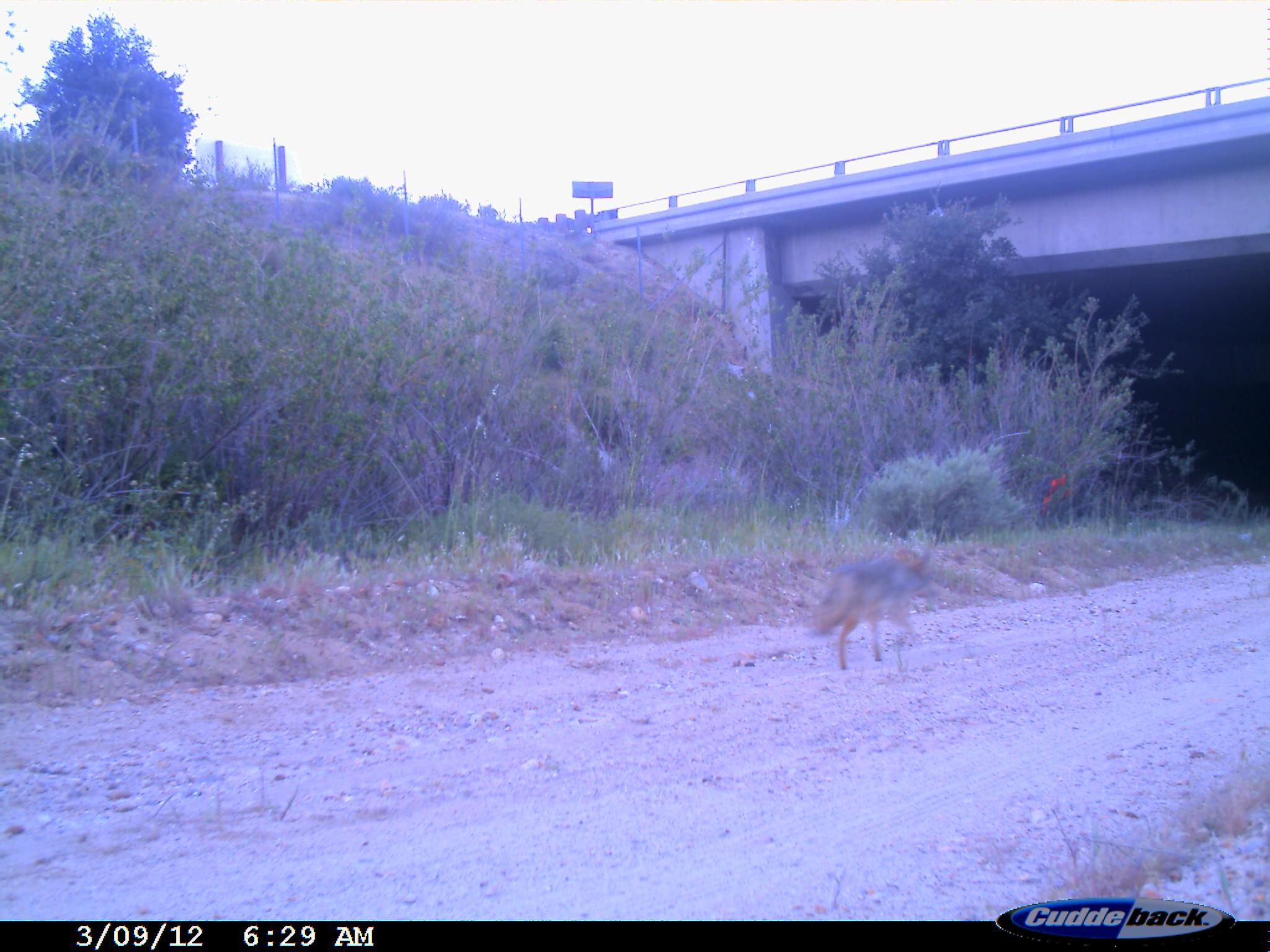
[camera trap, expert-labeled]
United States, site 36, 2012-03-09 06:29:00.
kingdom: Animalia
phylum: Chordata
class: Mammalia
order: Carnivora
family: Canidae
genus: Canis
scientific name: Canis latrans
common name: coyote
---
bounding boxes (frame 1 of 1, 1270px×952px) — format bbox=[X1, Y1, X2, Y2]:
coyote: bbox=[806, 542, 937, 673]